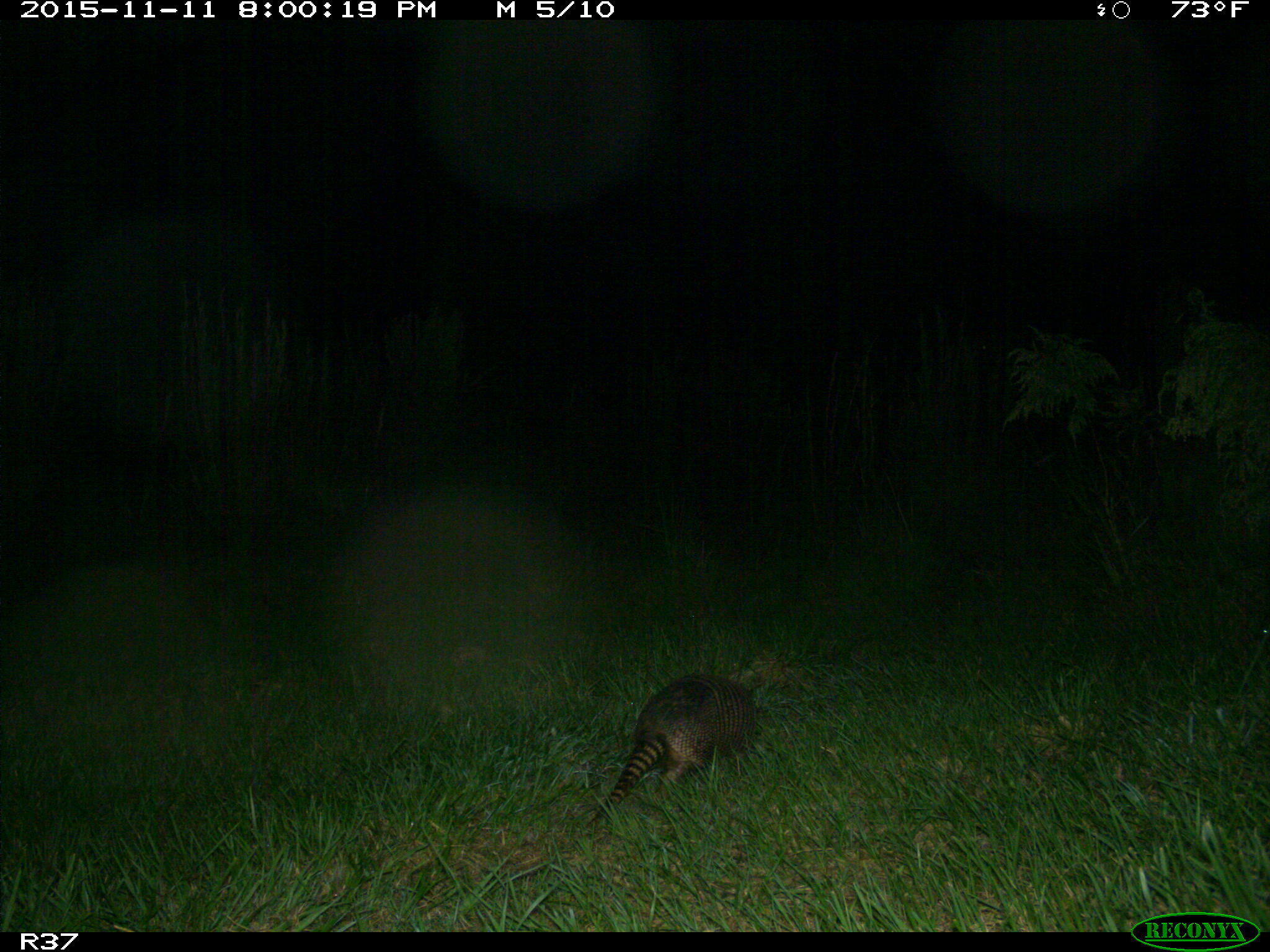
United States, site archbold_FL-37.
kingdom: Animalia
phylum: Chordata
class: Mammalia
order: Cingulata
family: Dasypodidae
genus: Dasypus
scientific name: Dasypus novemcinctus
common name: nine-banded armadillo